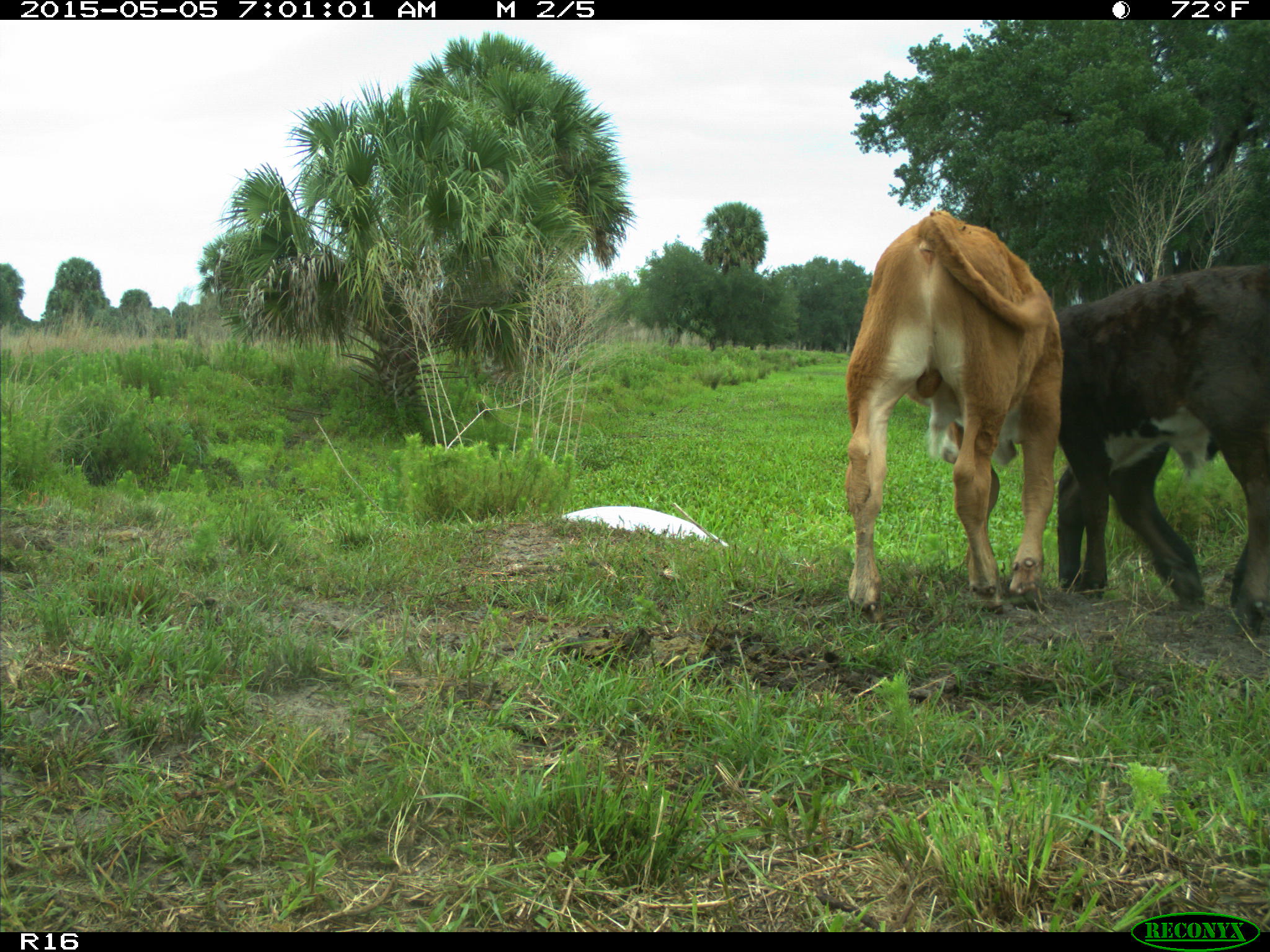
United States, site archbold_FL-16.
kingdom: Animalia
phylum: Chordata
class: Mammalia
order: Artiodactyla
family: Bovidae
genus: Bos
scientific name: Bos taurus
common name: domestic cow